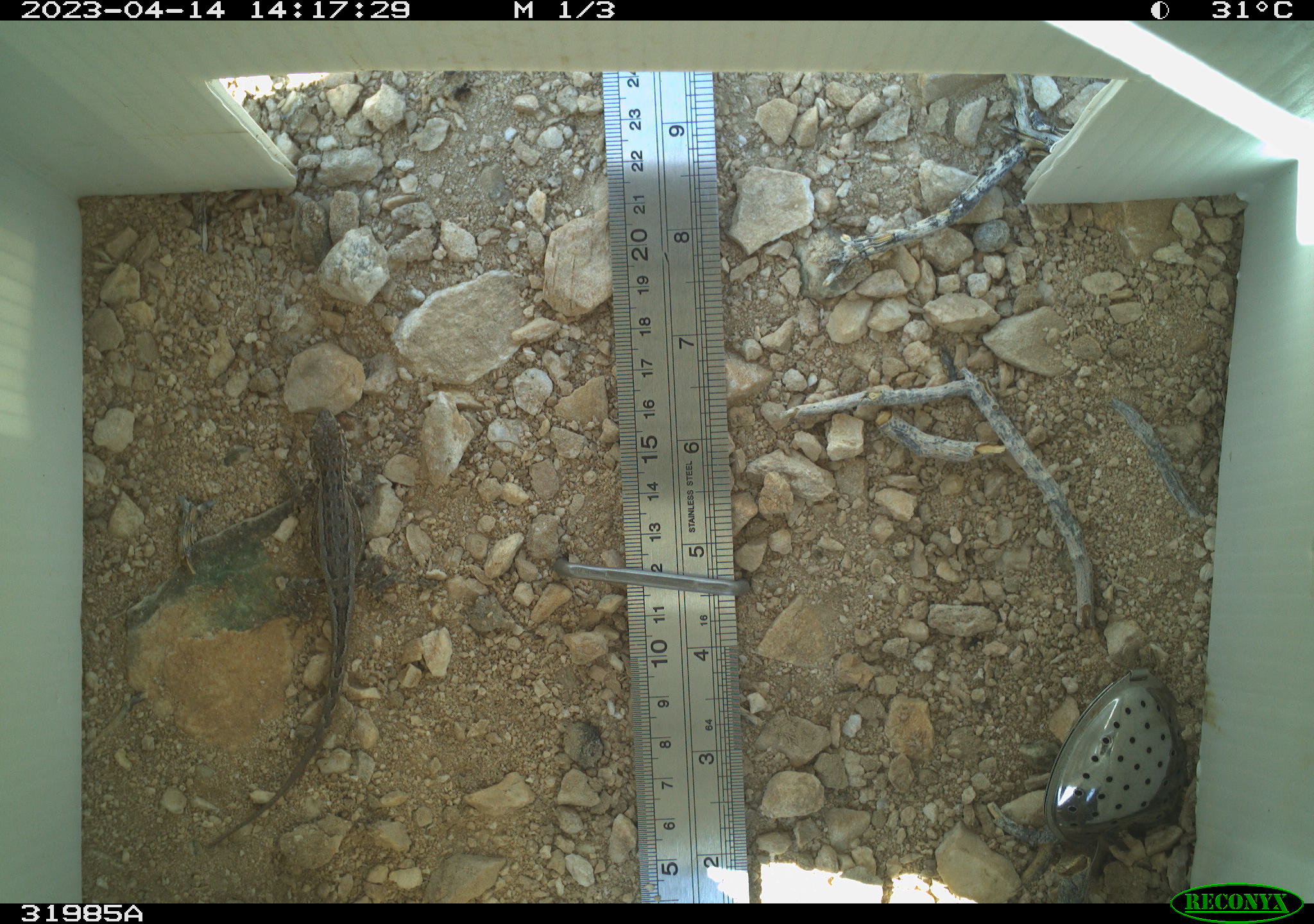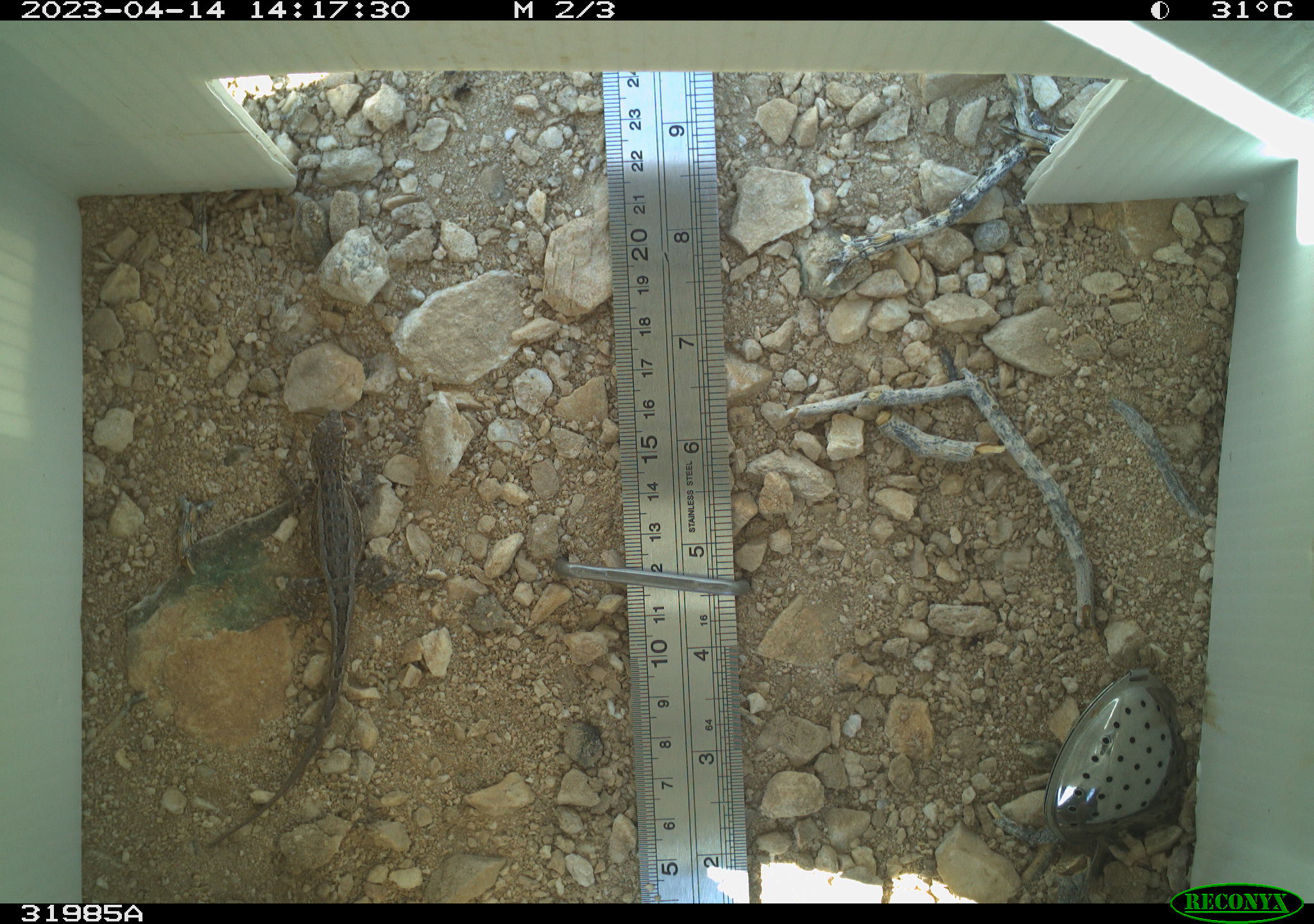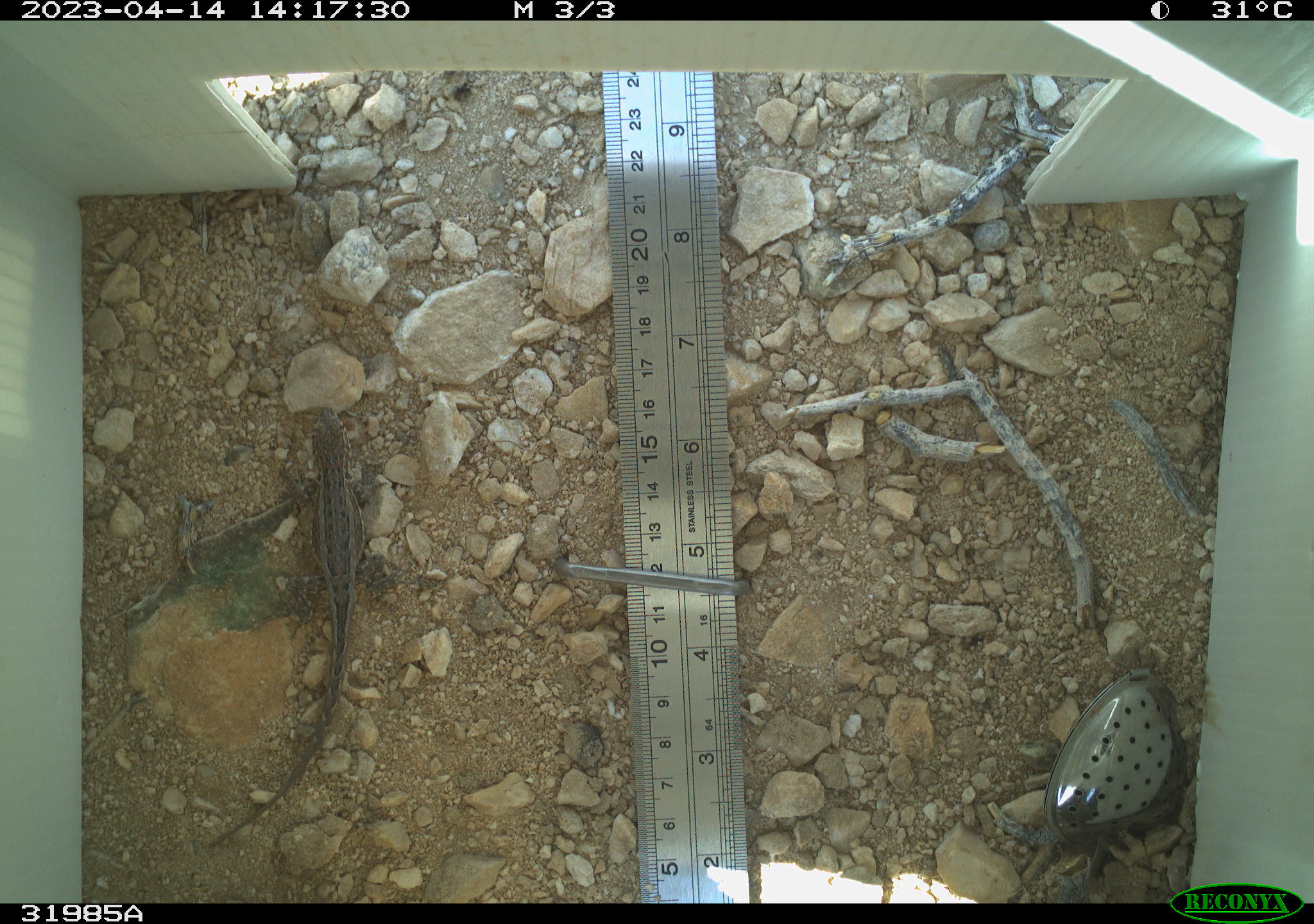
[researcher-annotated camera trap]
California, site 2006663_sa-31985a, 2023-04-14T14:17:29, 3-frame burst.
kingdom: Animalia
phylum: Chordata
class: Reptilia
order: Squamata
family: Phrynosomatidae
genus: Sceloporus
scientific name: Sceloporus graciosus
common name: common sagebrush lizard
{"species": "common sagebrush lizard (Sceloporus graciosus)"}